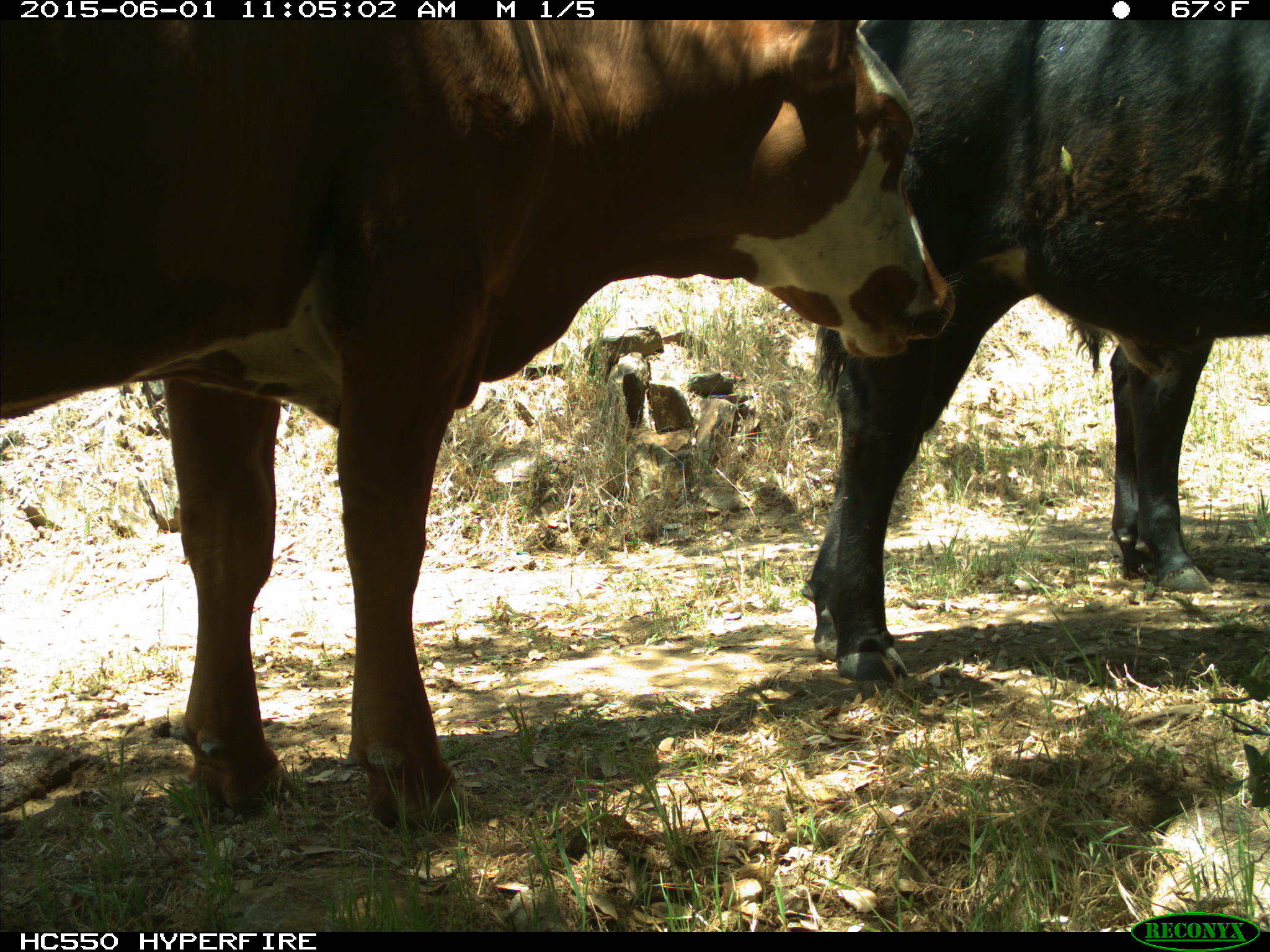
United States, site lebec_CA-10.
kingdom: Animalia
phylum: Chordata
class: Mammalia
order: Artiodactyla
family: Bovidae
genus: Bos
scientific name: Bos taurus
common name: domestic cow